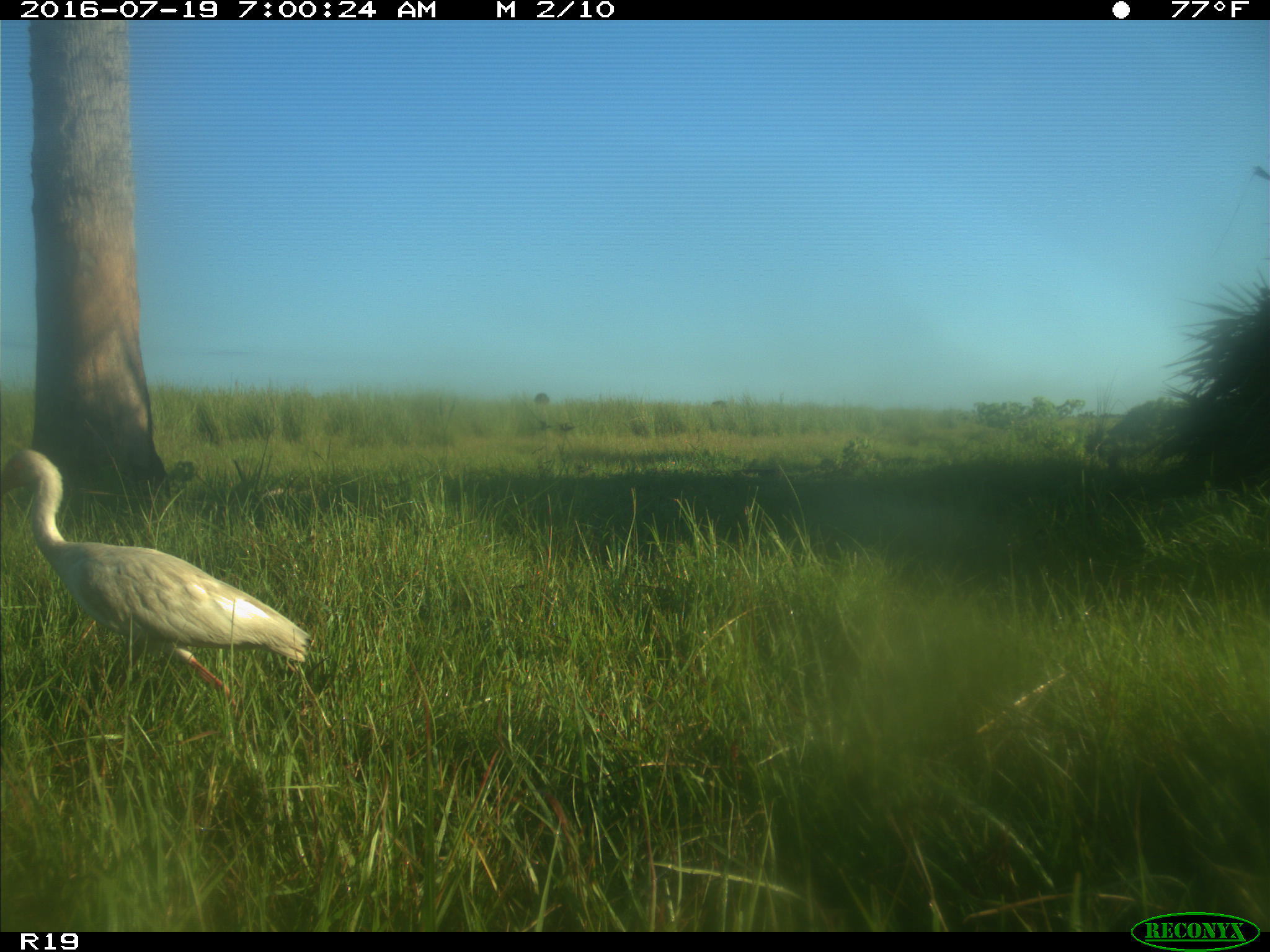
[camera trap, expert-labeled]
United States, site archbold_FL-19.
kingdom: Animalia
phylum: Chordata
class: Aves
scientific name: Aves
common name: birds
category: unidentified bird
Unidentified bird (birds) (Aves).